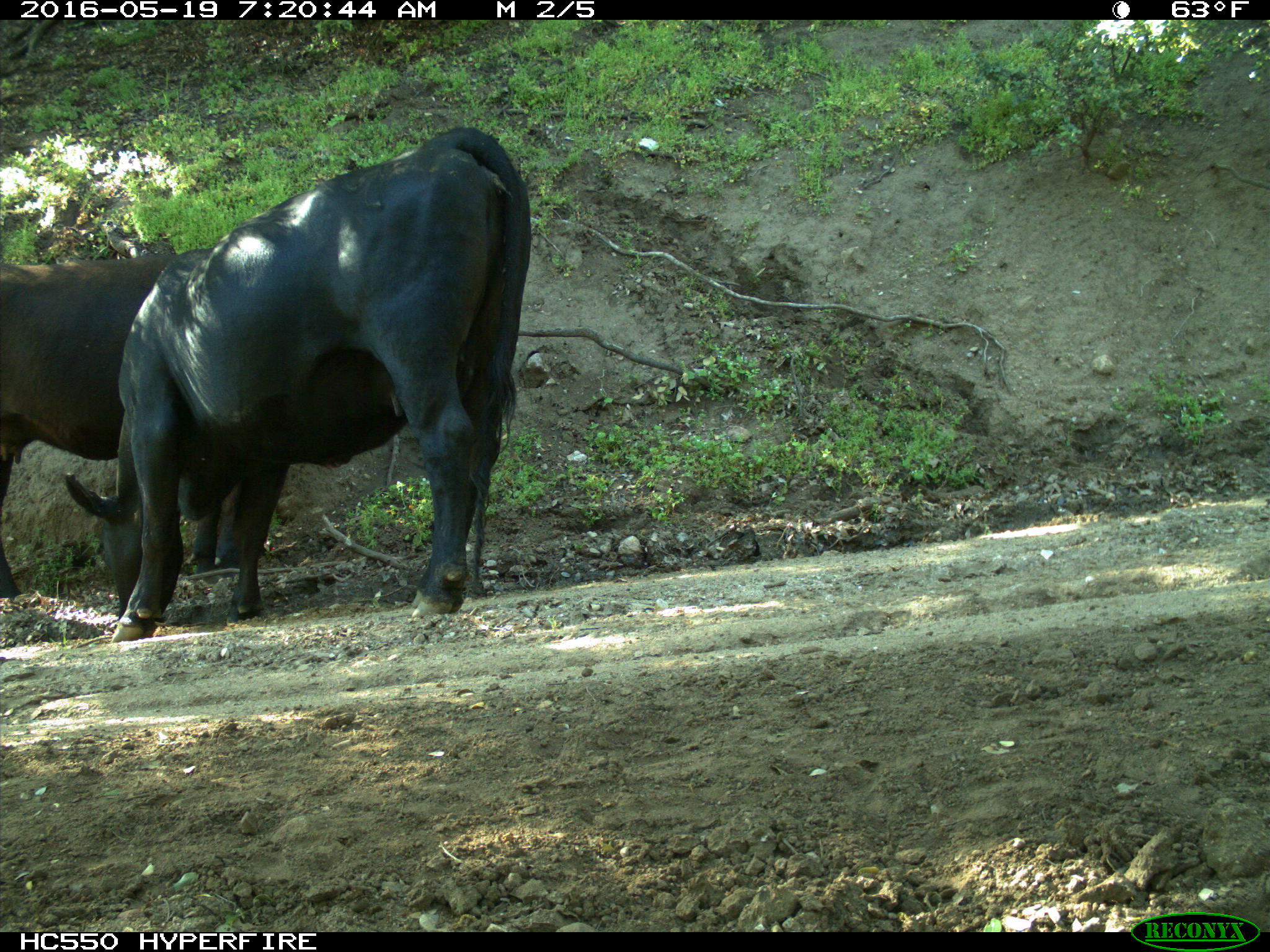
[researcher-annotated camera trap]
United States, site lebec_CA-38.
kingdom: Animalia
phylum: Chordata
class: Mammalia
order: Artiodactyla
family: Bovidae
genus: Bos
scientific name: Bos taurus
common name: domestic cow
Bos taurus (domestic cow).